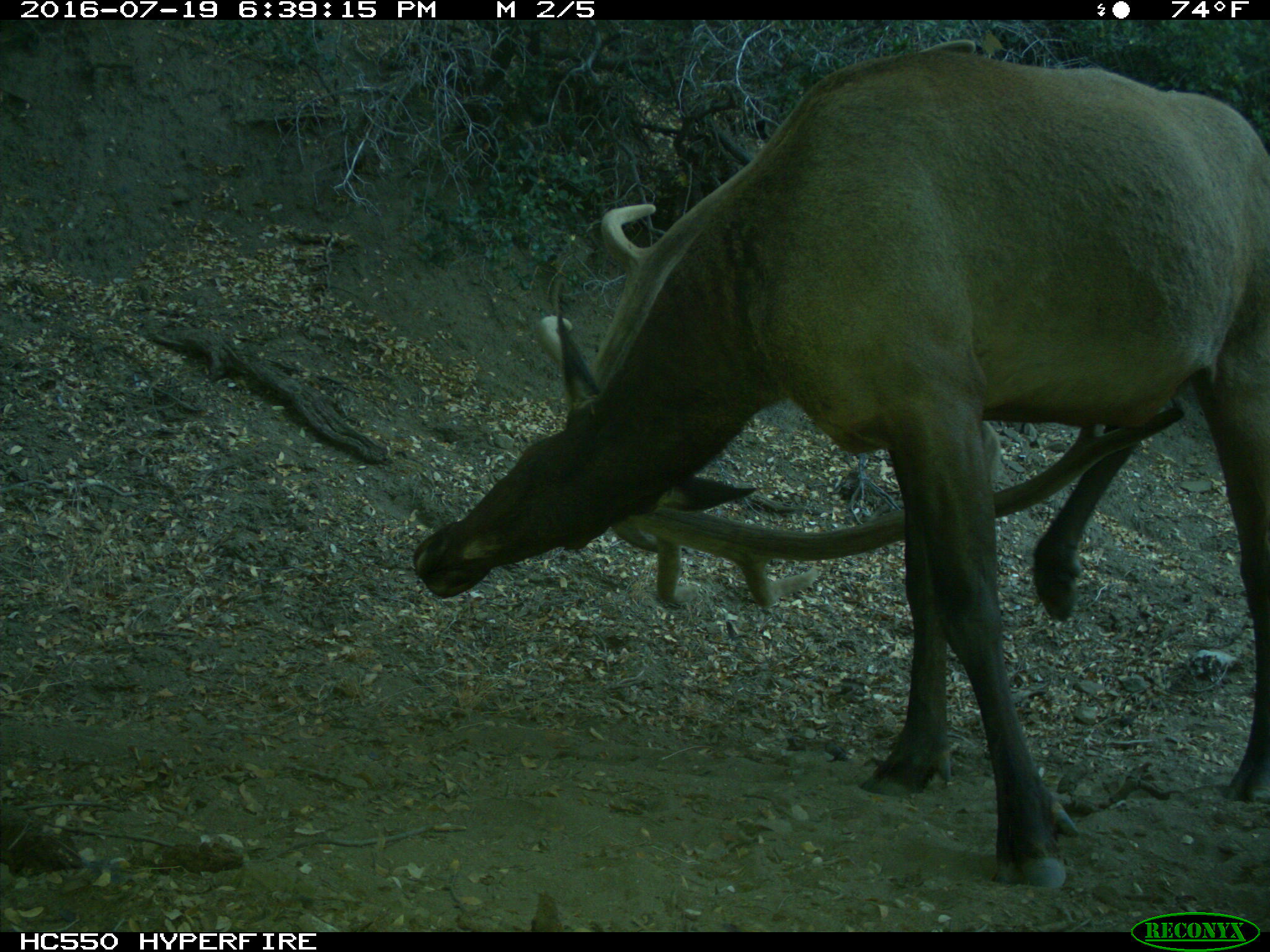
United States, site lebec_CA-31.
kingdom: Animalia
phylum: Chordata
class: Mammalia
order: Artiodactyla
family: Cervidae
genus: Cervus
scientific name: Cervus canadensis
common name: elk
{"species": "Cervus canadensis (elk)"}